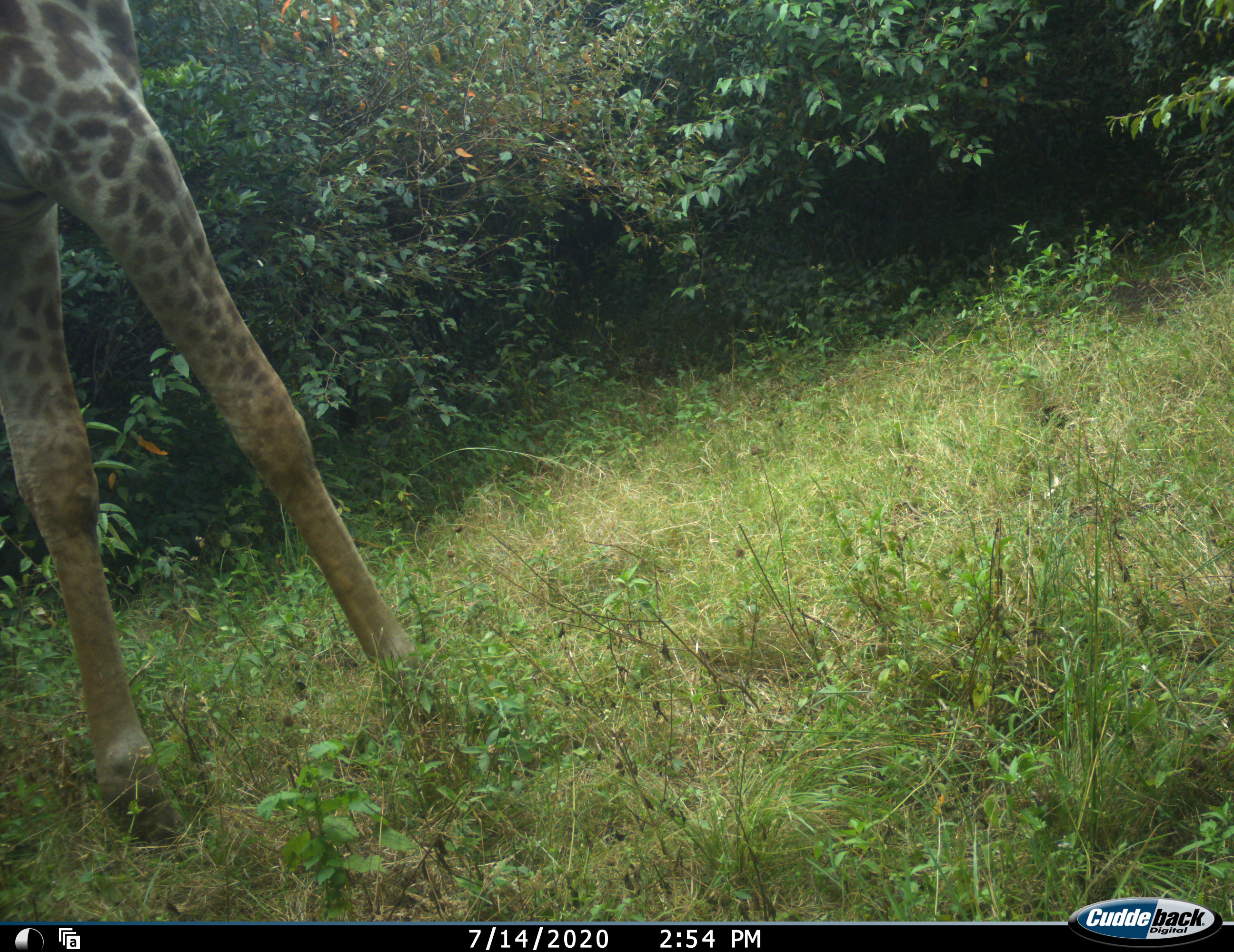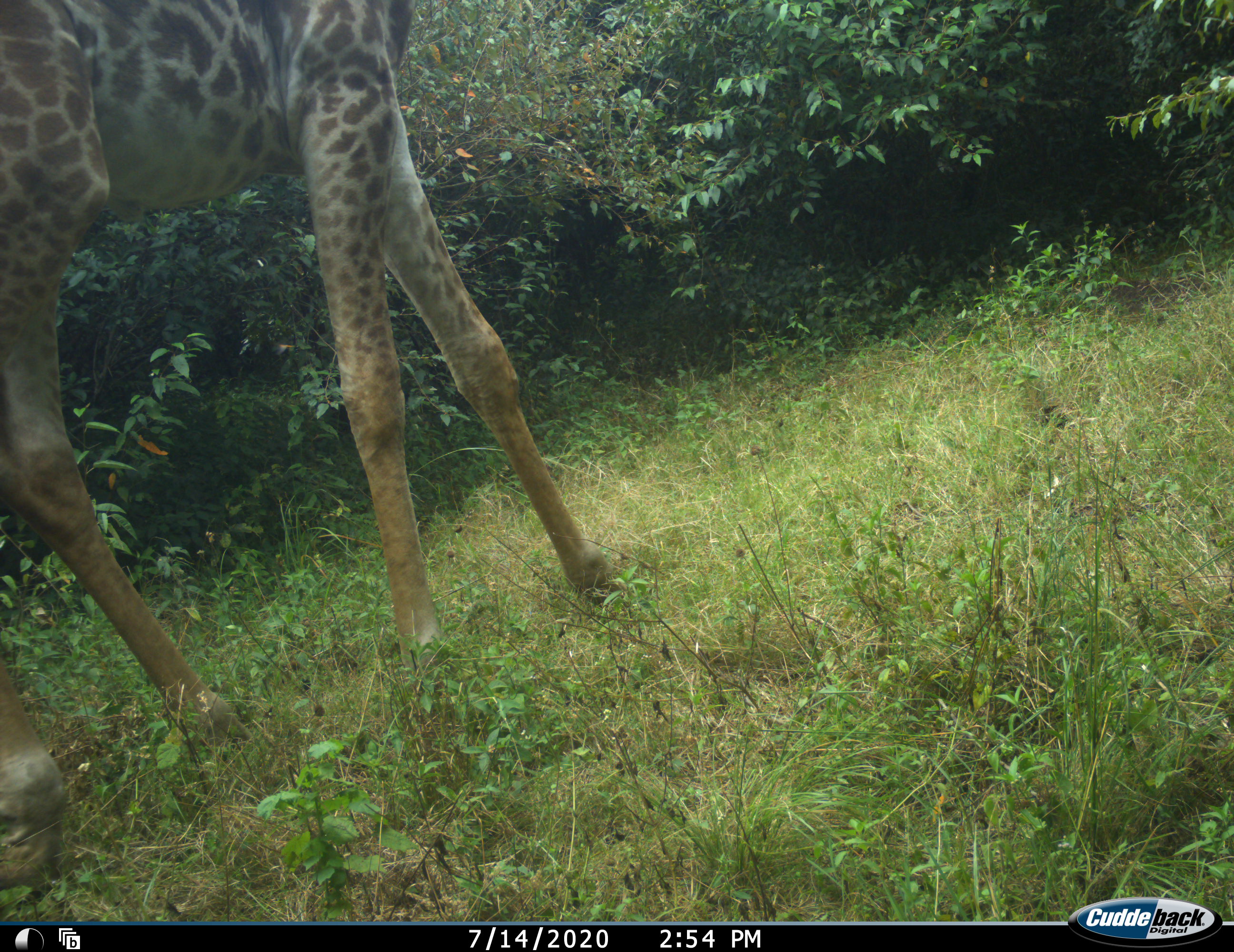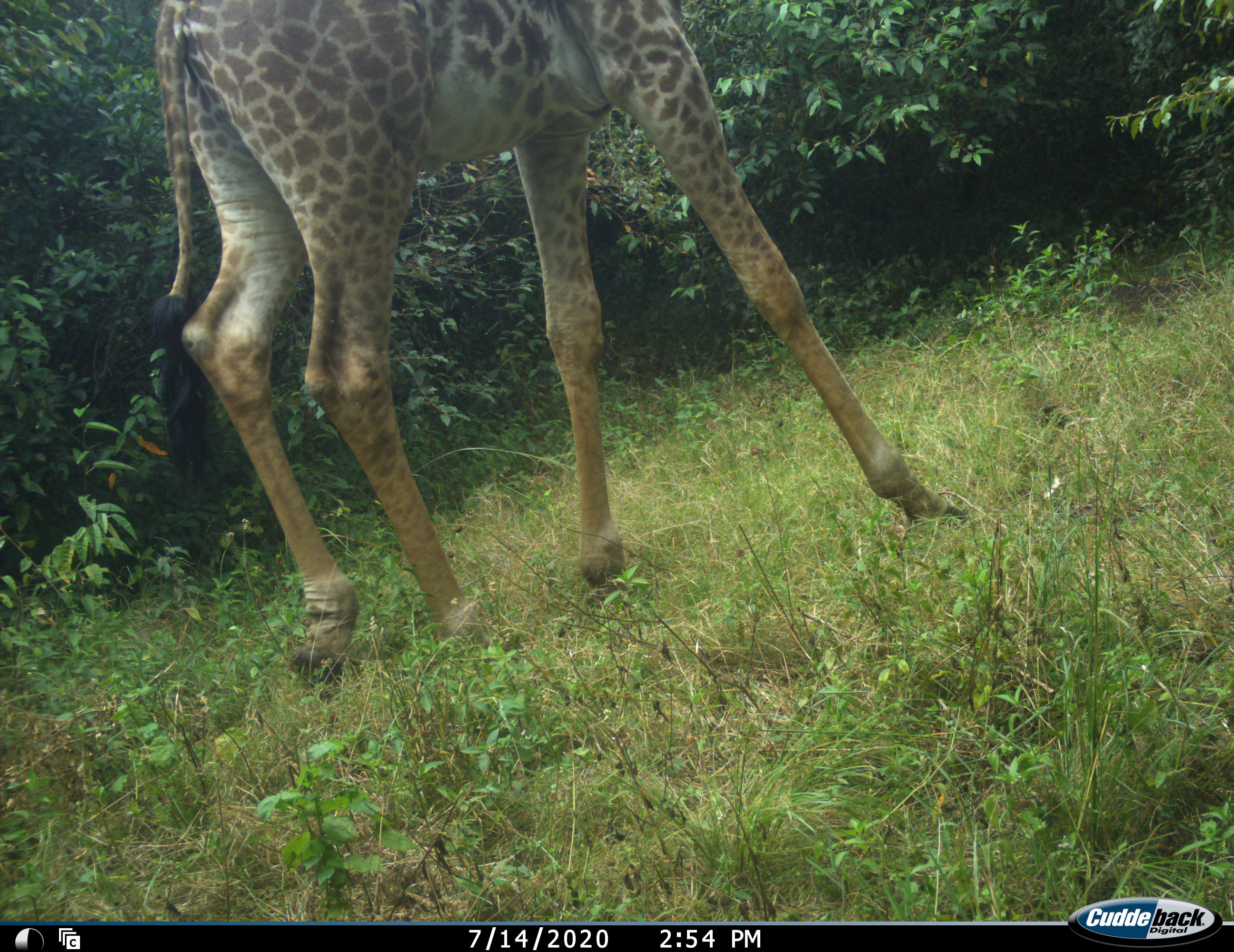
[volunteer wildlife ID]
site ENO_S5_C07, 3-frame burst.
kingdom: Animalia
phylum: Chordata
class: Mammalia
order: Artiodactyla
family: Giraffidae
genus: Giraffa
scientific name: Giraffa camelopardalis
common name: giraffe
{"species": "giraffe (Giraffa camelopardalis)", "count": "1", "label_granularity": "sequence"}